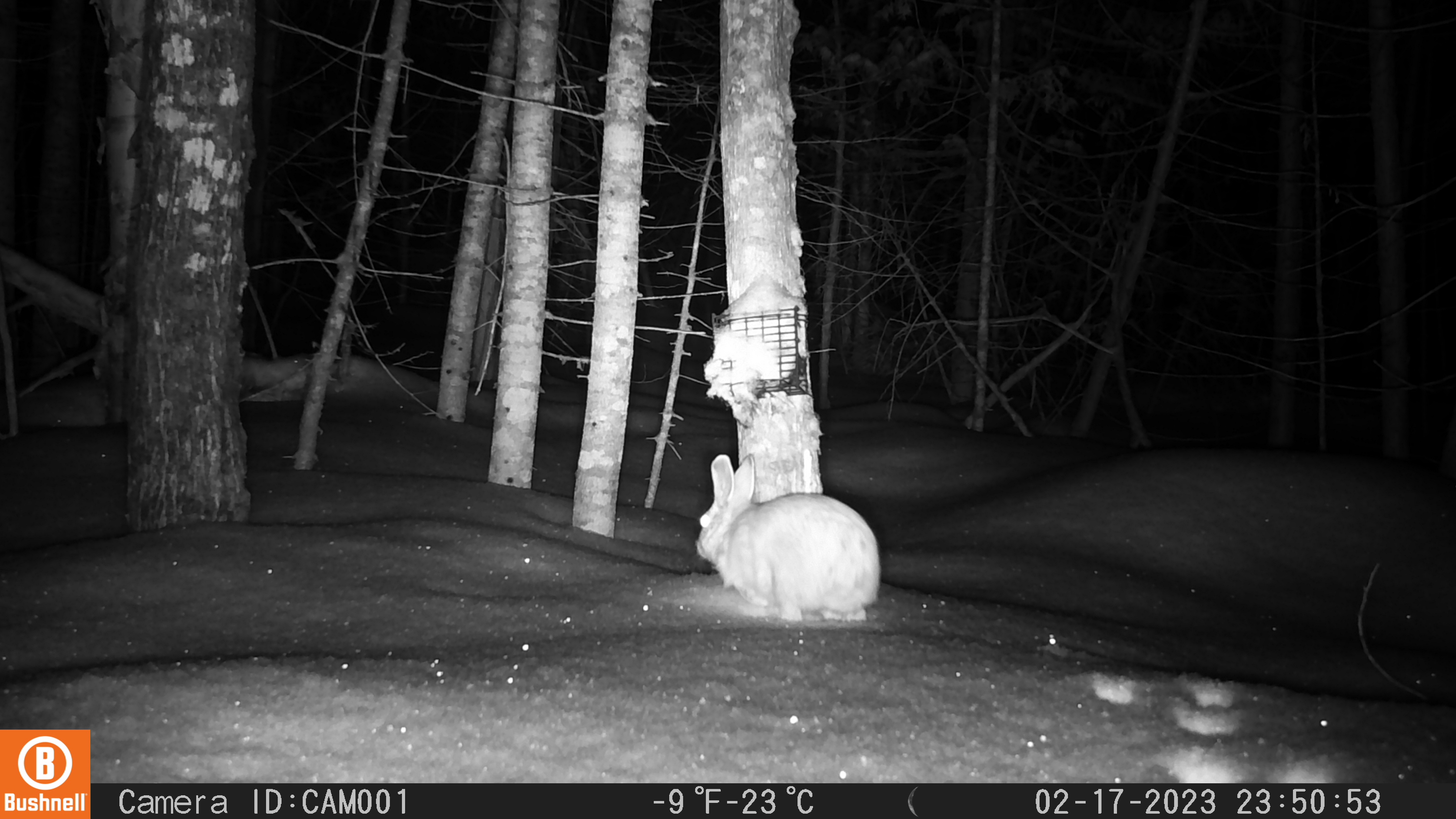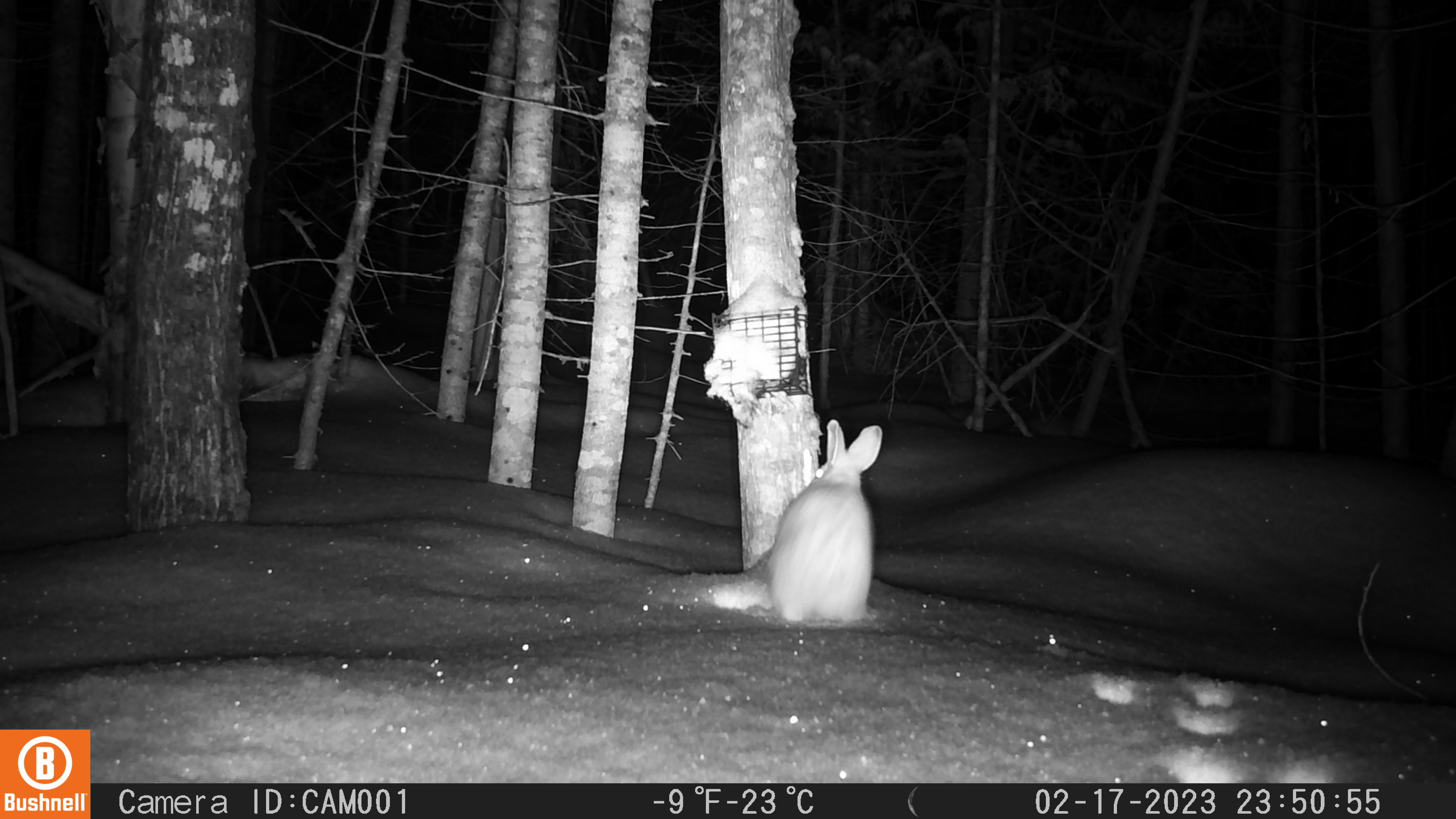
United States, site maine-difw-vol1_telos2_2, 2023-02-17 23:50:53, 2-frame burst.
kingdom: Animalia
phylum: Chordata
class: Mammalia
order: Lagomorpha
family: Leporidae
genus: Lepus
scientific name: Lepus americanus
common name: snowshoe hare